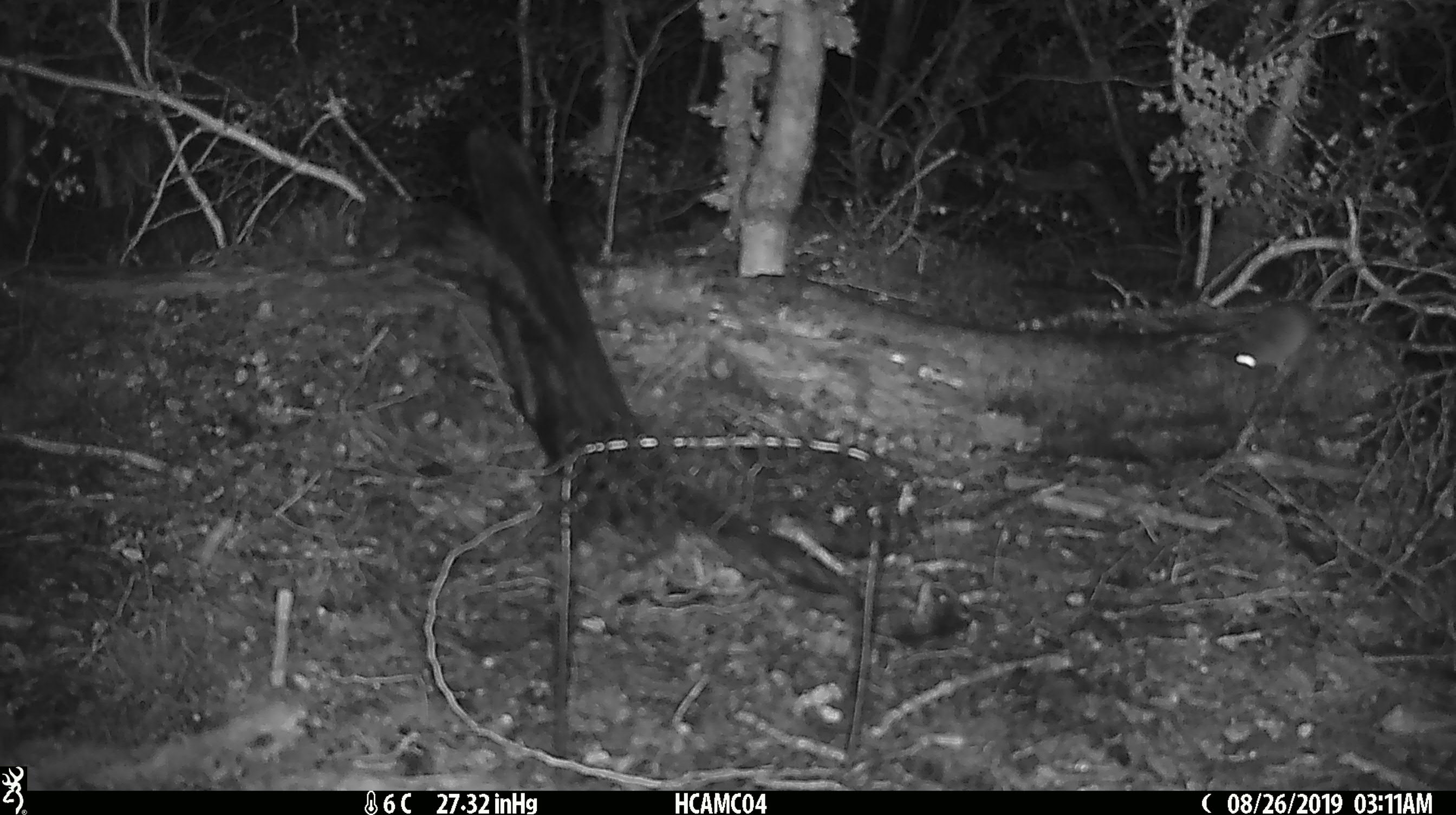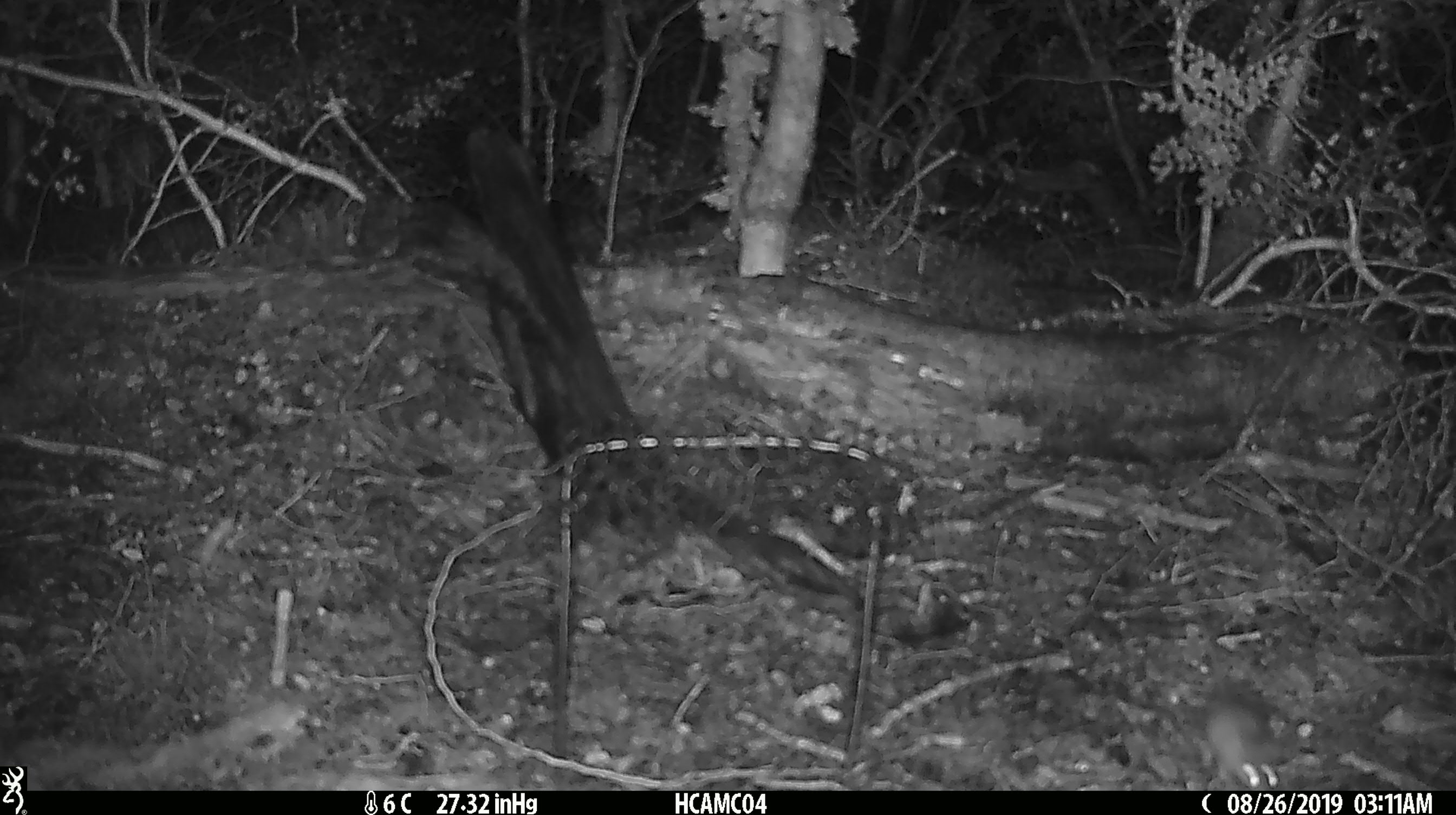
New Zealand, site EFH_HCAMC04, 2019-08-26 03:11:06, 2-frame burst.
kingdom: Animalia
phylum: Chordata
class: Mammalia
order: Rodentia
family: Muridae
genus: Mus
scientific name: Mus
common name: mouse